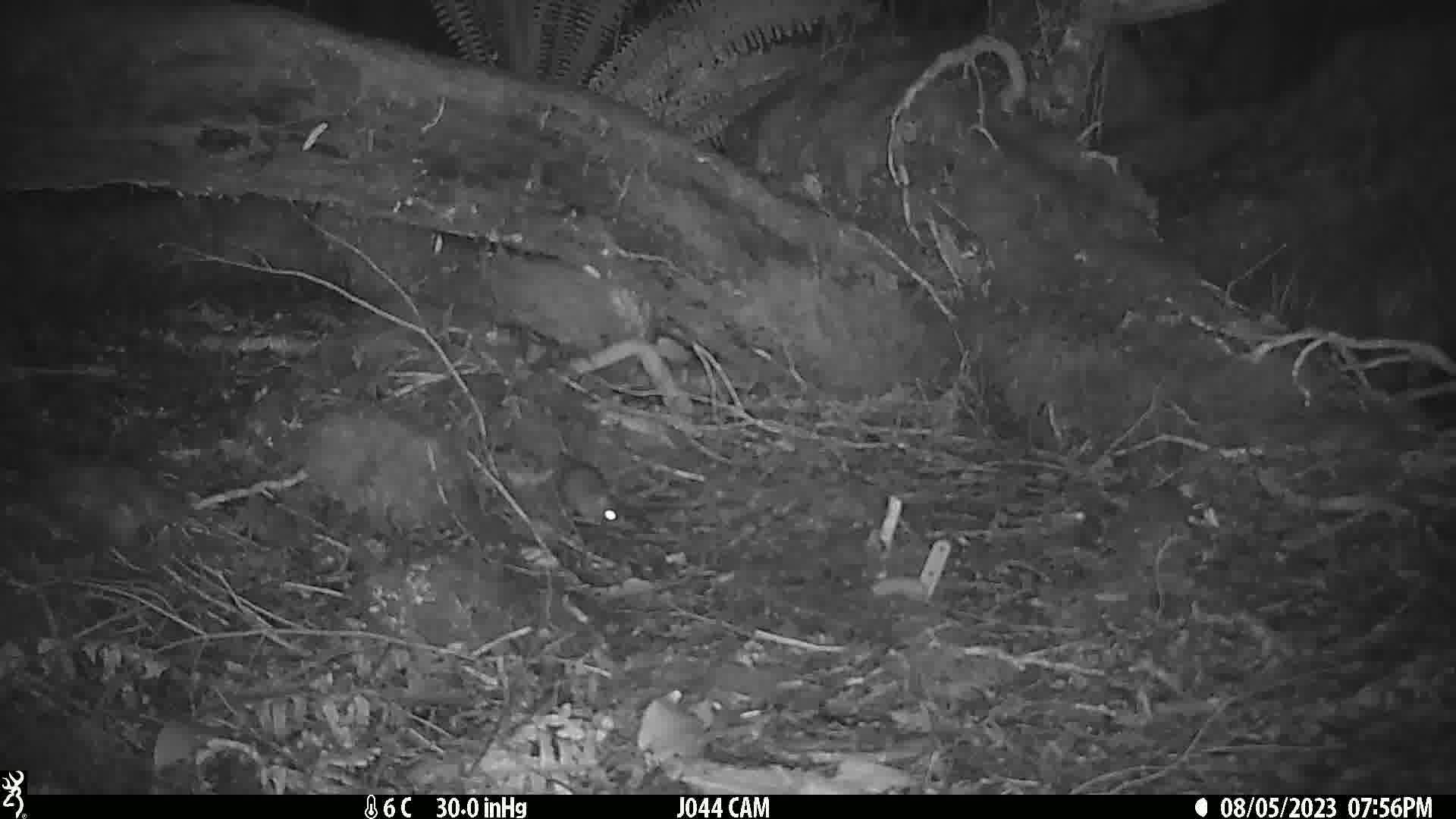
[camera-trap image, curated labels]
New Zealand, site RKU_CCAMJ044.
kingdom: Animalia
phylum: Chordata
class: Mammalia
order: Rodentia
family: Muridae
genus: Rattus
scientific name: Rattus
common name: rat